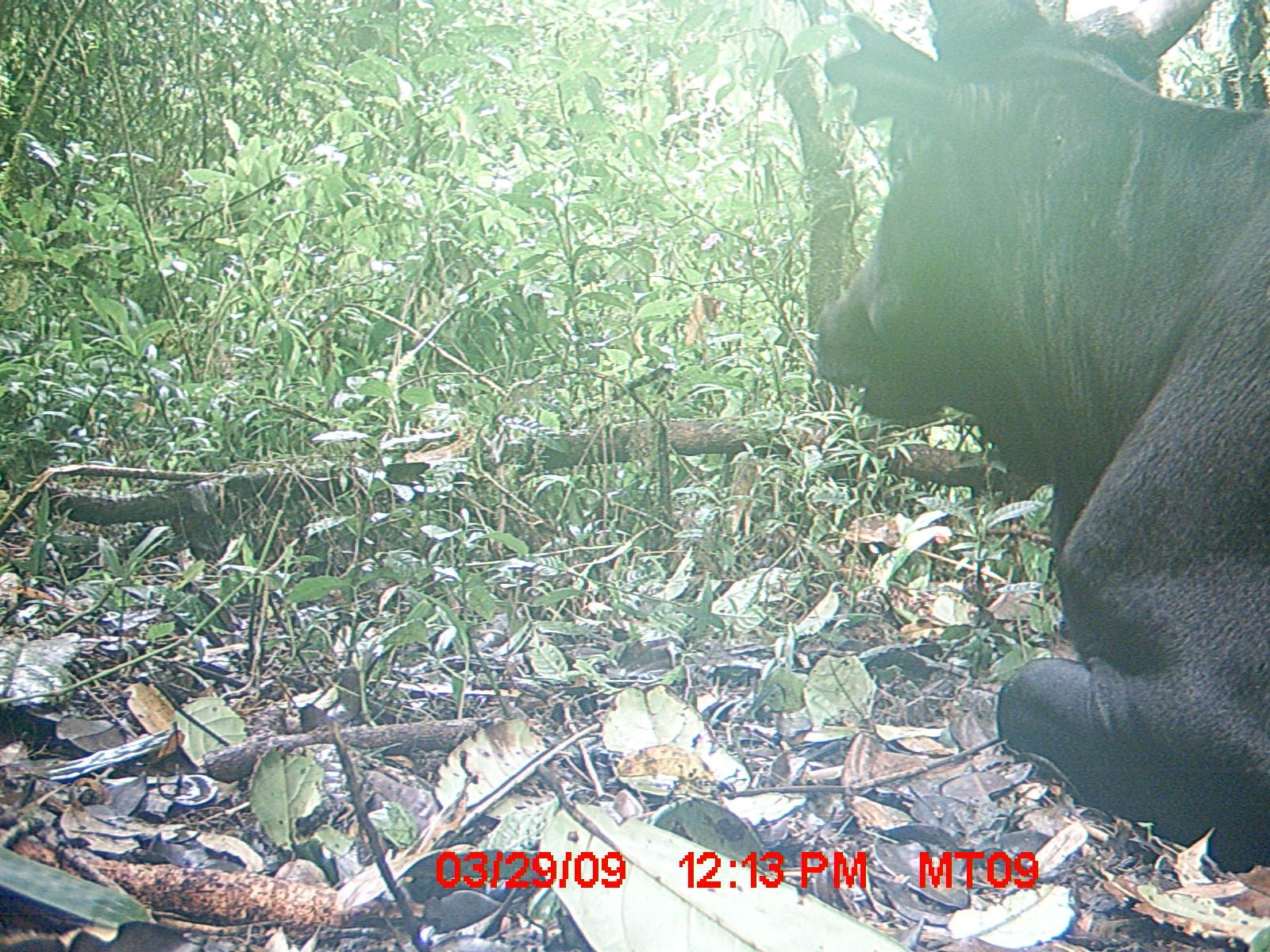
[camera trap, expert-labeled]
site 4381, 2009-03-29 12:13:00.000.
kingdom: Animalia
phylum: Chordata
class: Mammalia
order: Artiodactyla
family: Bovidae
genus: Bos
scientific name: Bos taurus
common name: domestic cattle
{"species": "Bos taurus (domestic cattle)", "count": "1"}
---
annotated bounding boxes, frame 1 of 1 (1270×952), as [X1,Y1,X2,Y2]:
bos taurus: [811,0,1270,873]